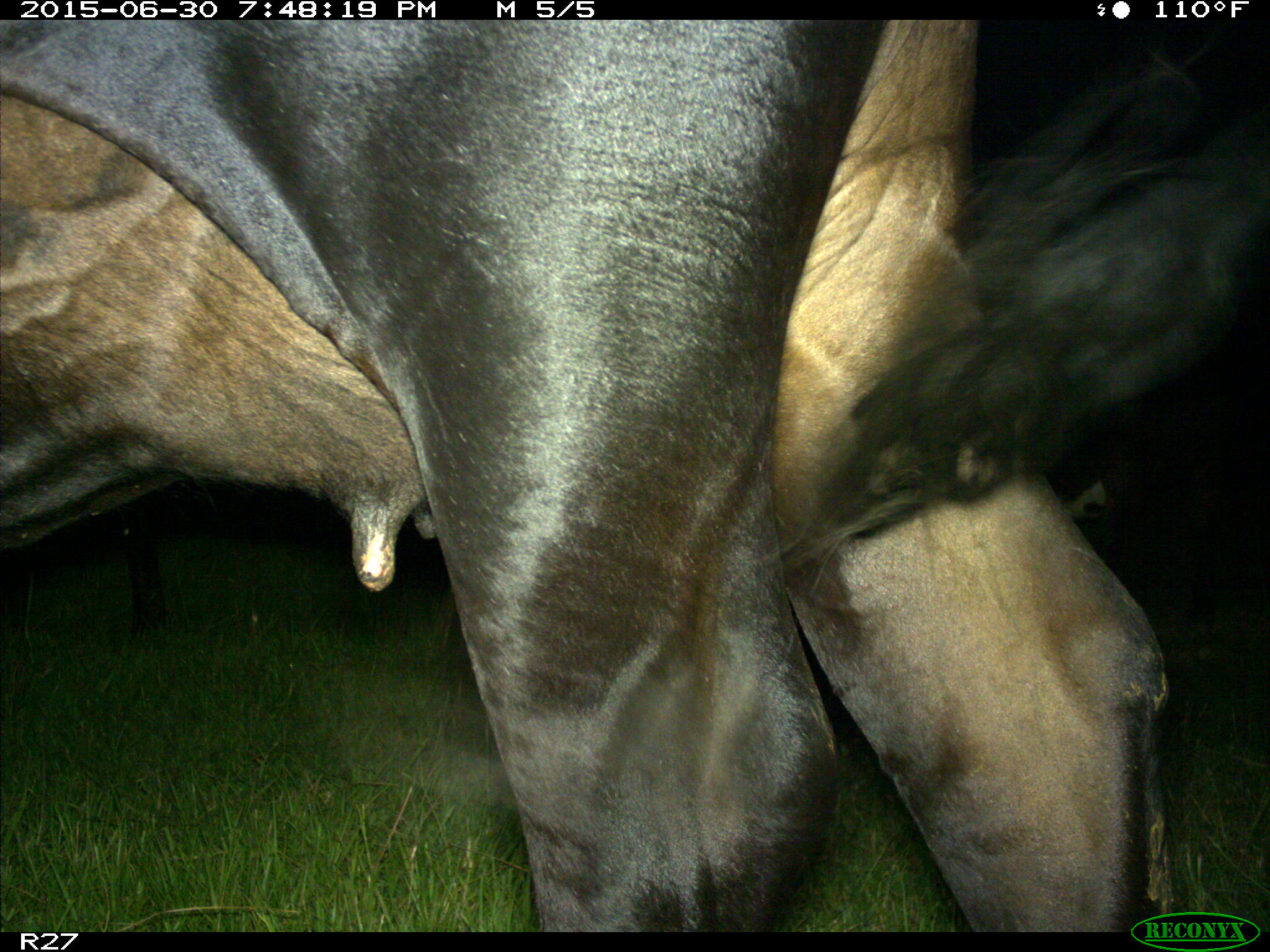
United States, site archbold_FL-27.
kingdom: Animalia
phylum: Chordata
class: Mammalia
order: Artiodactyla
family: Bovidae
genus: Bos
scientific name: Bos taurus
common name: domestic cow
Bos taurus (domestic cow).